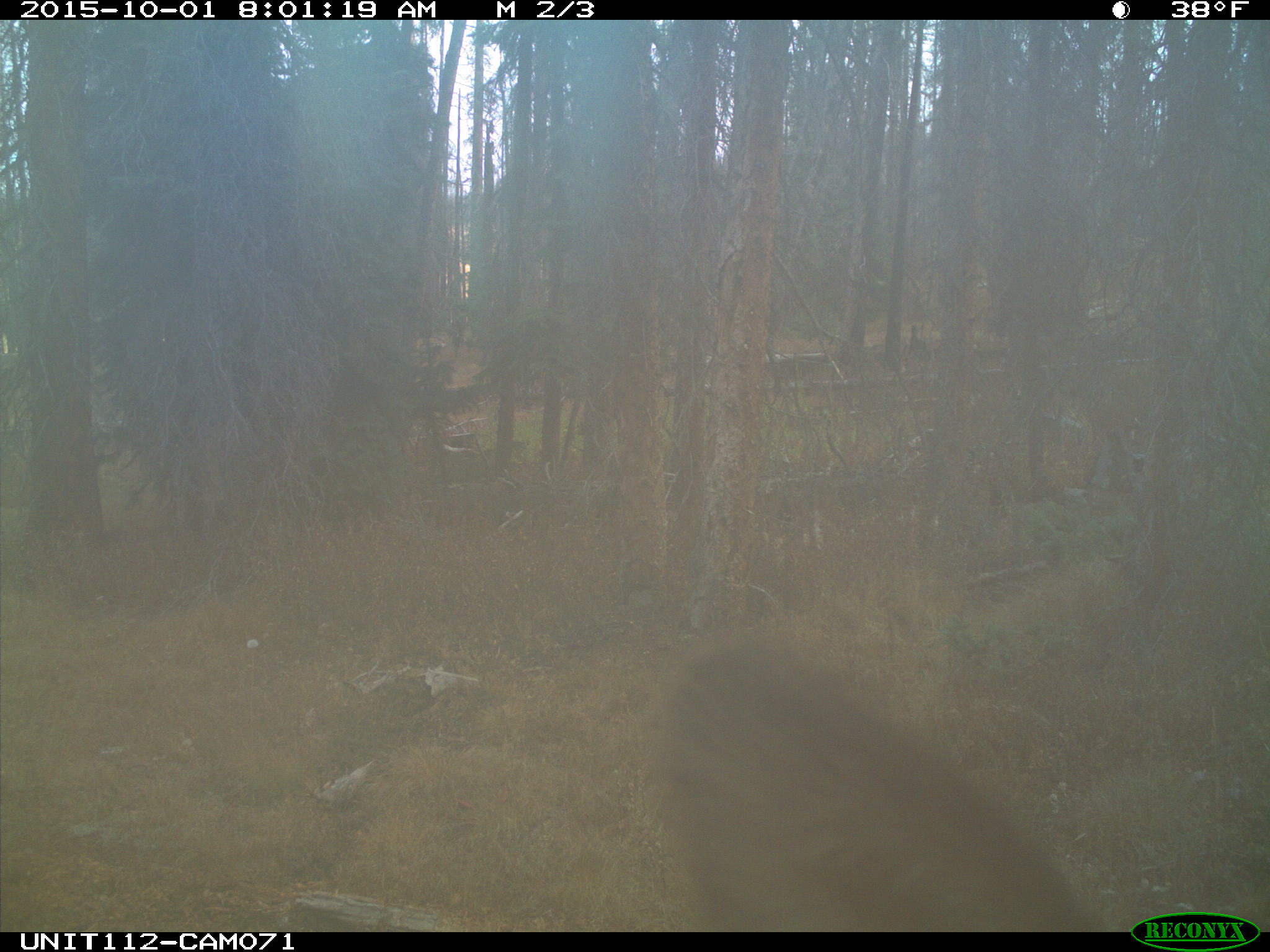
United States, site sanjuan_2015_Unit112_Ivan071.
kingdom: Animalia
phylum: Chordata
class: Mammalia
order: Artiodactyla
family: Cervidae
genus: Cervus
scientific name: Cervus elaphus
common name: red deer